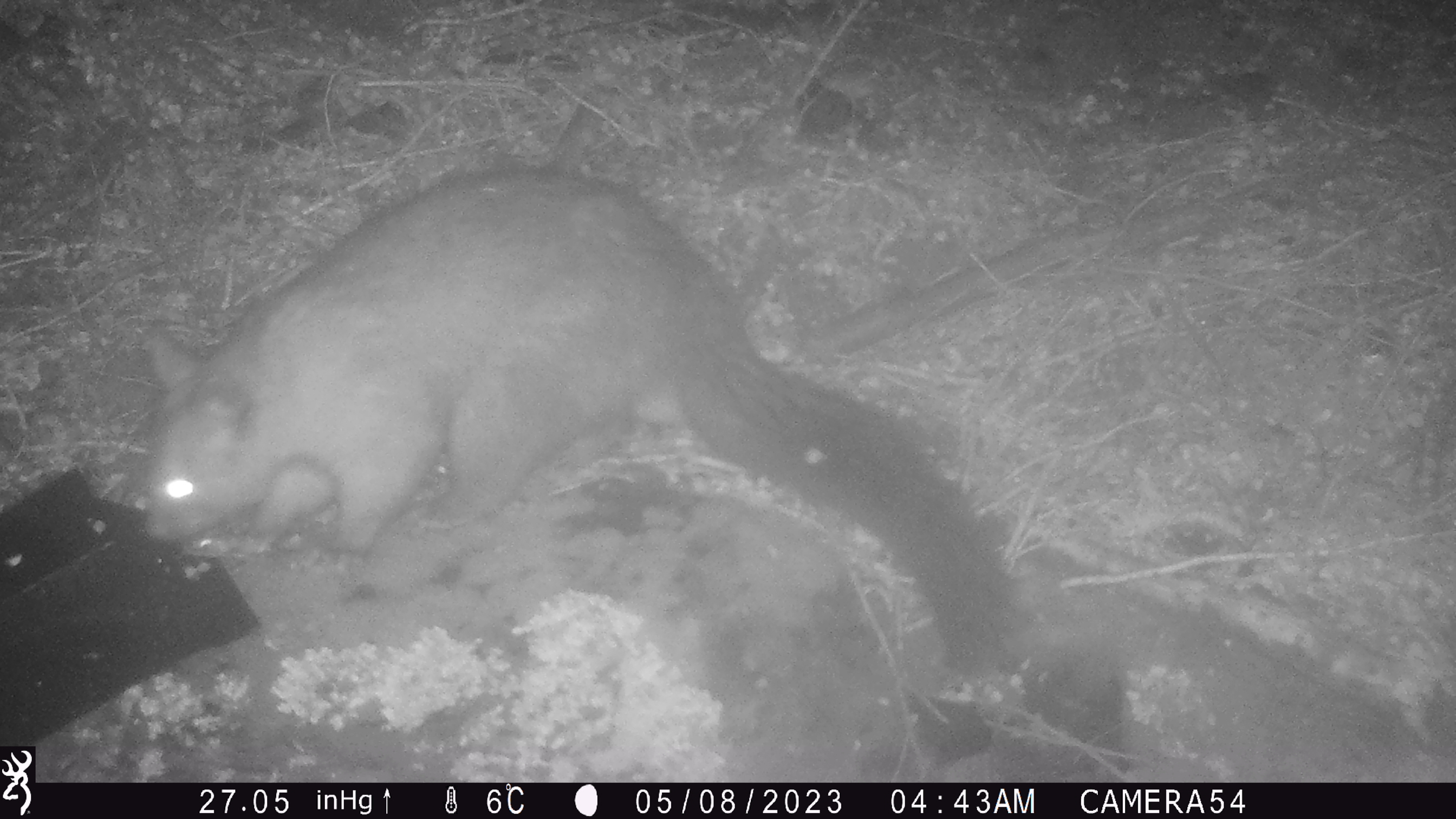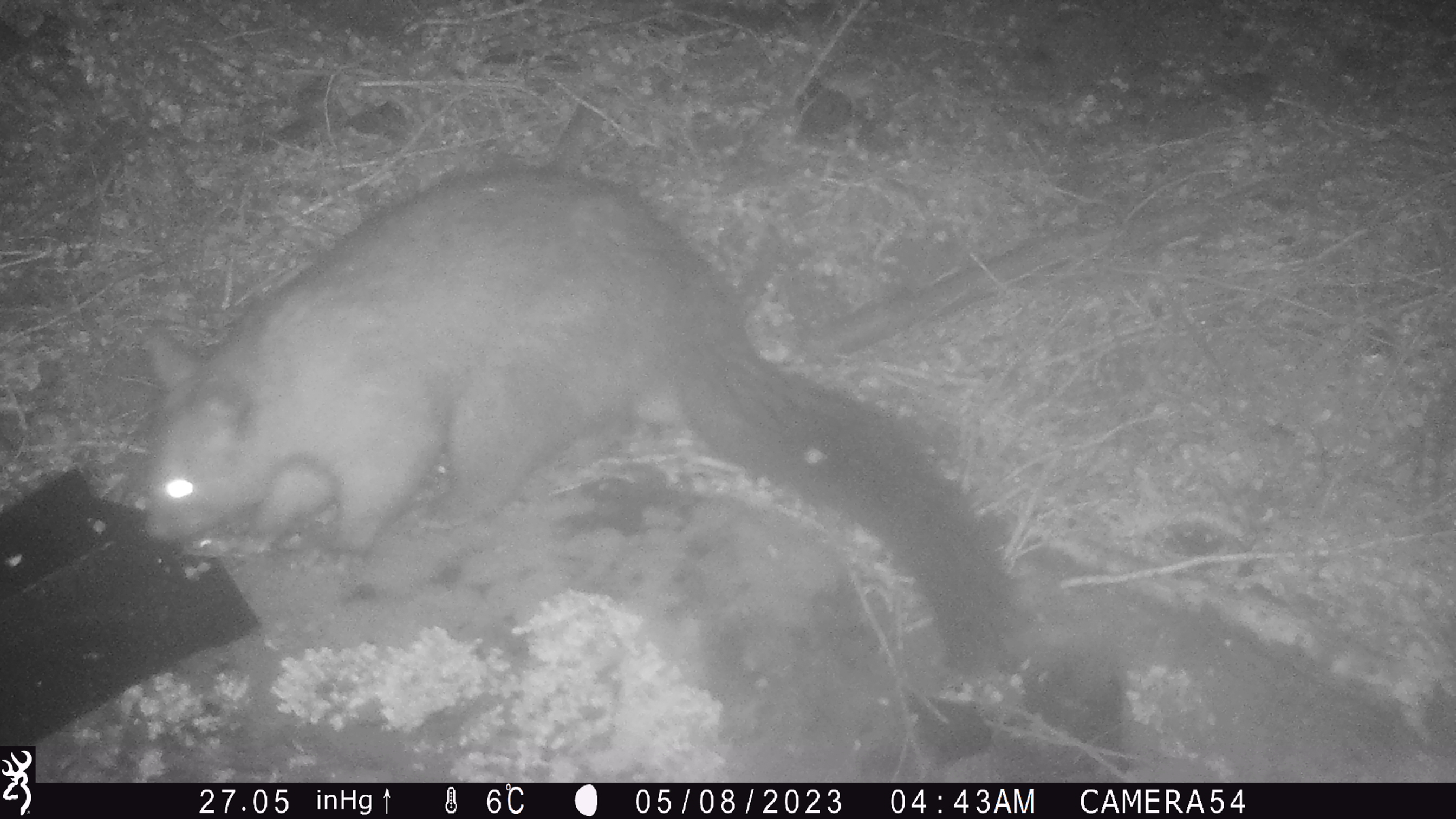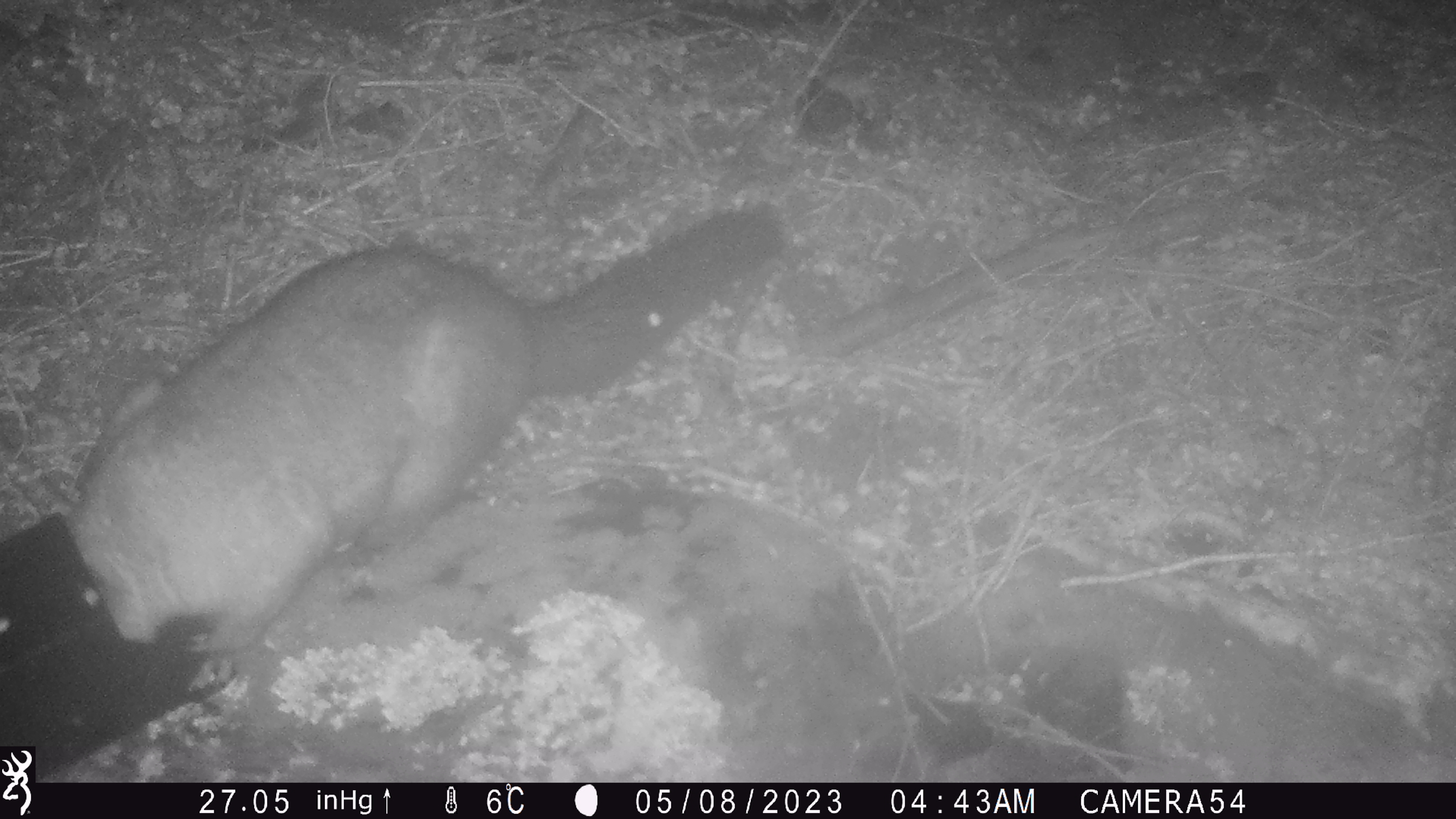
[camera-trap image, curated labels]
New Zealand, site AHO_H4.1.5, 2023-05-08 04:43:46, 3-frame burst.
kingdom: Animalia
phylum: Chordata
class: Mammalia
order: Diprotodontia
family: Phalangeridae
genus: Trichosurus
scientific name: Trichosurus vulpecula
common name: common brushtail possum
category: possum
Possum (common brushtail possum) (Trichosurus vulpecula).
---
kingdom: Animalia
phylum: Chordata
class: Mammalia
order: Carnivora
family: Mustelidae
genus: Mustela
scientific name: Mustela erminea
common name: stoat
Stoat (Mustela erminea).